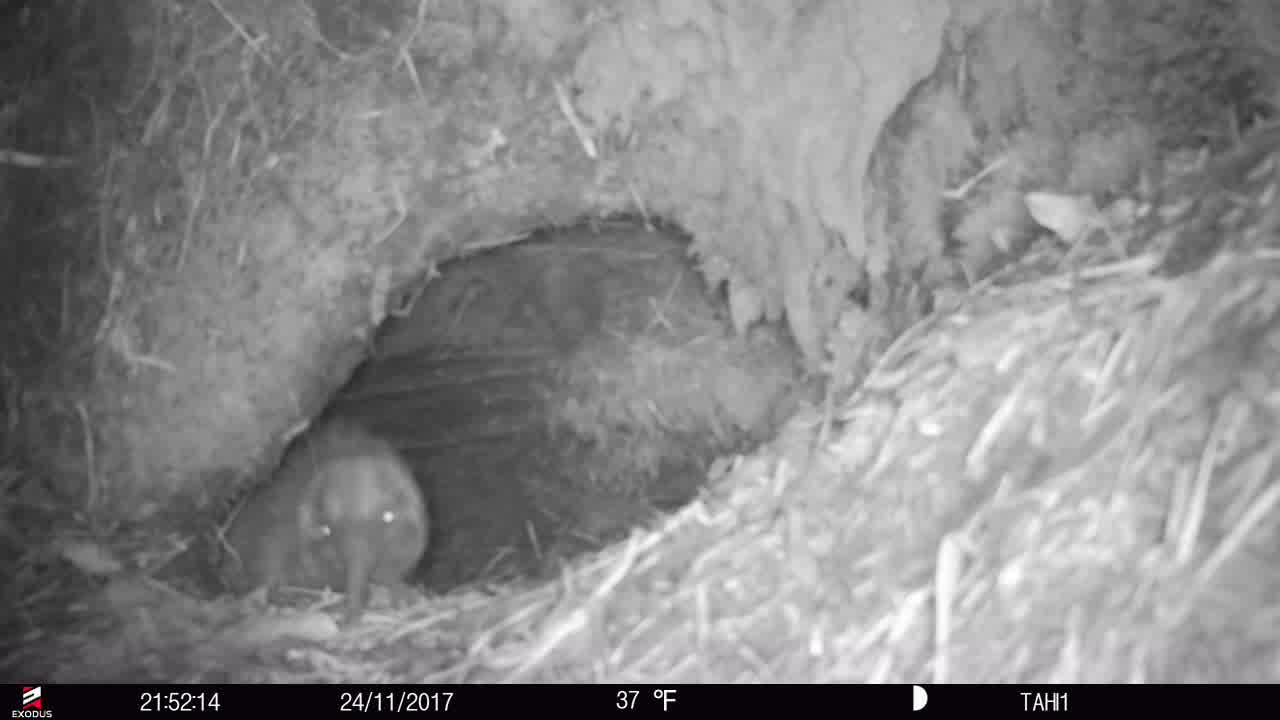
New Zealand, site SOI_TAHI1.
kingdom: Animalia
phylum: Chordata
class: Aves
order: Apterygiformes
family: Apterygidae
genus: Apteryx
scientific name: Apteryx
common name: kiwi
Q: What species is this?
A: Kiwi (Apteryx).